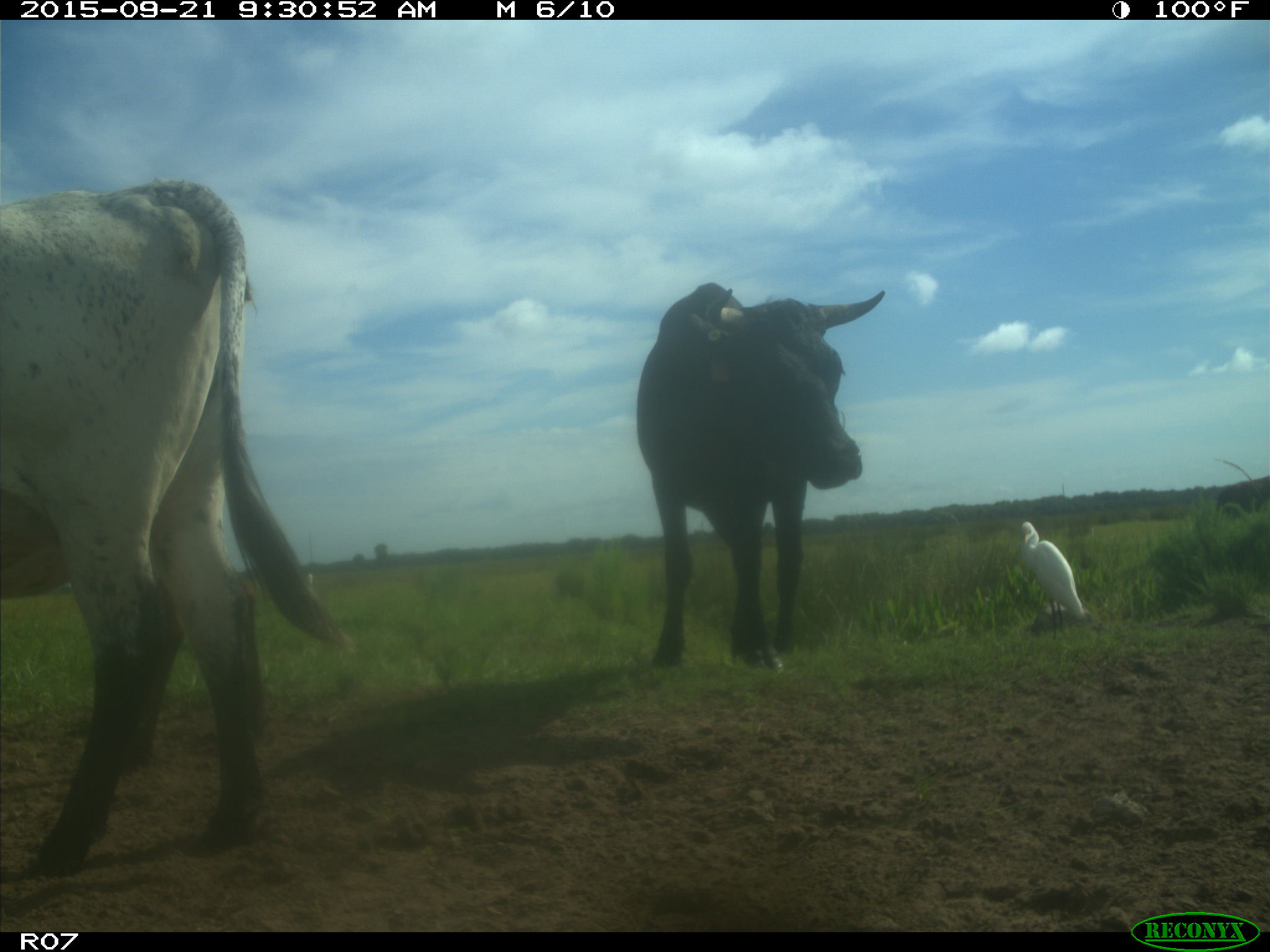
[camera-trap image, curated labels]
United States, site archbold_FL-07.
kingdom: Animalia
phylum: Chordata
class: Mammalia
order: Artiodactyla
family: Bovidae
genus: Bos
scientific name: Bos taurus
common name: domestic cow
Bos taurus (domestic cow).